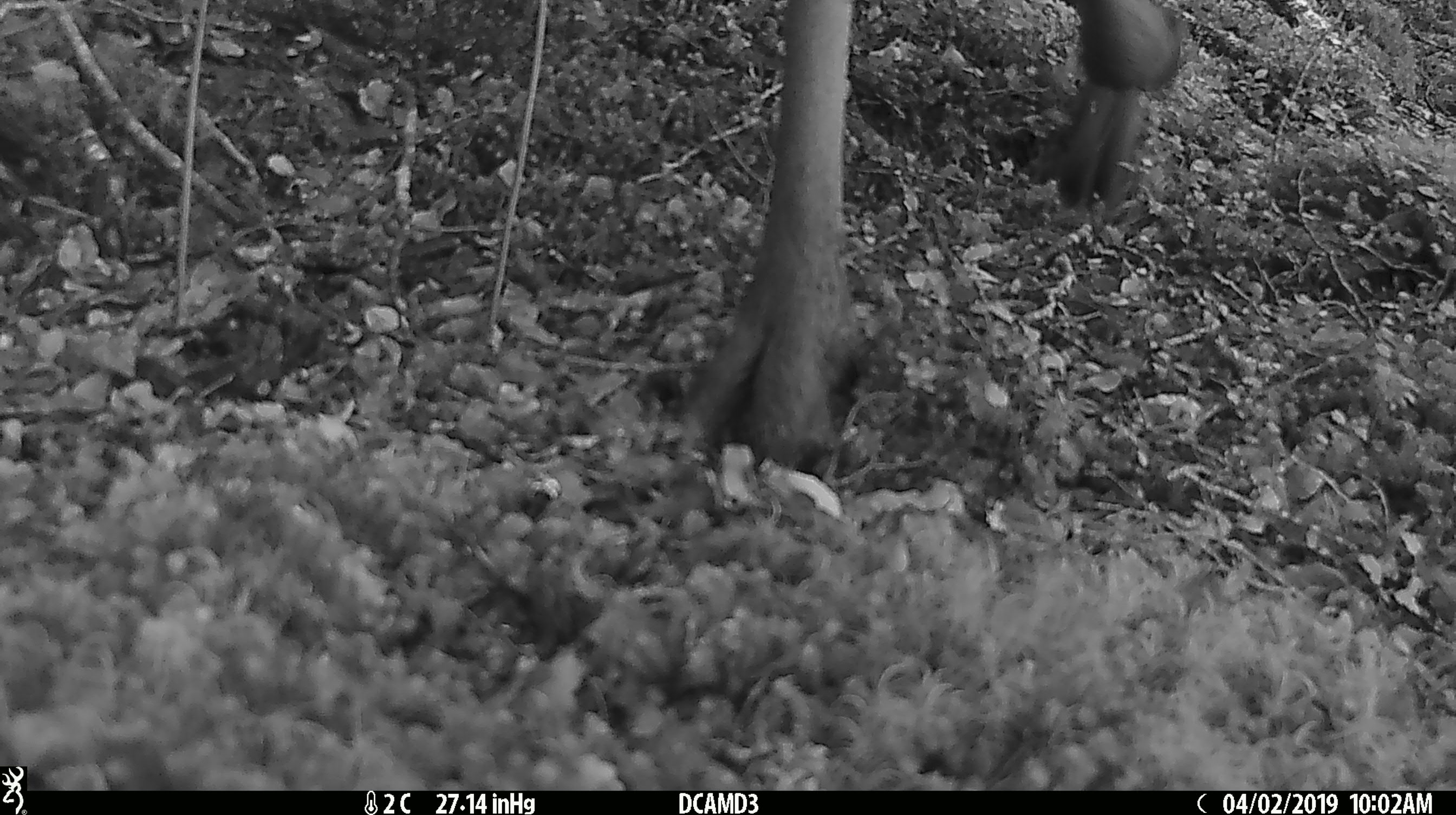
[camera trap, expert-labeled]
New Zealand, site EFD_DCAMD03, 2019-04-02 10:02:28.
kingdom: Animalia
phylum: Chordata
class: Mammalia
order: Artiodactyla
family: Cervidae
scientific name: Cervidae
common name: deer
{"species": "deer (Cervidae)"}